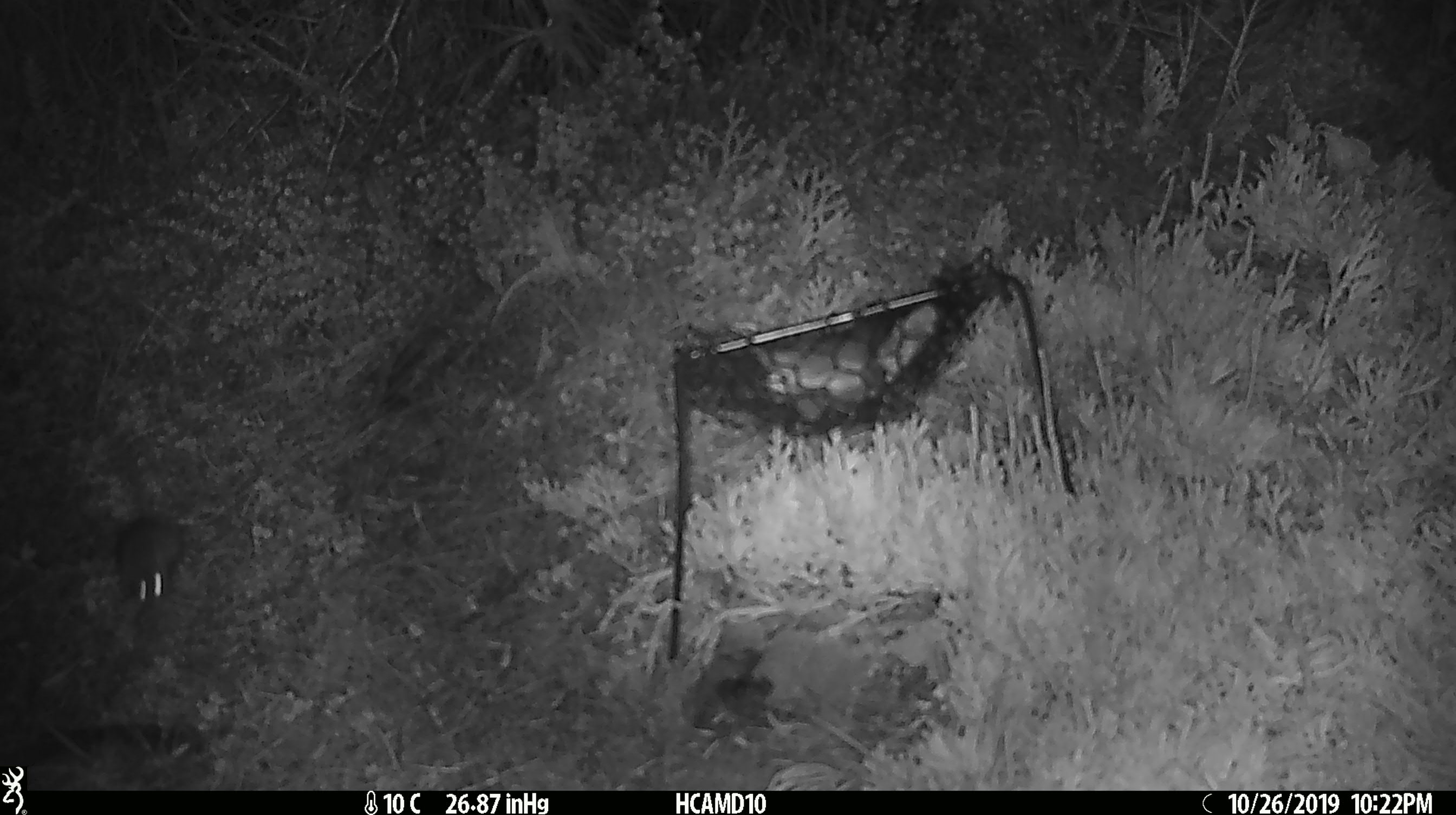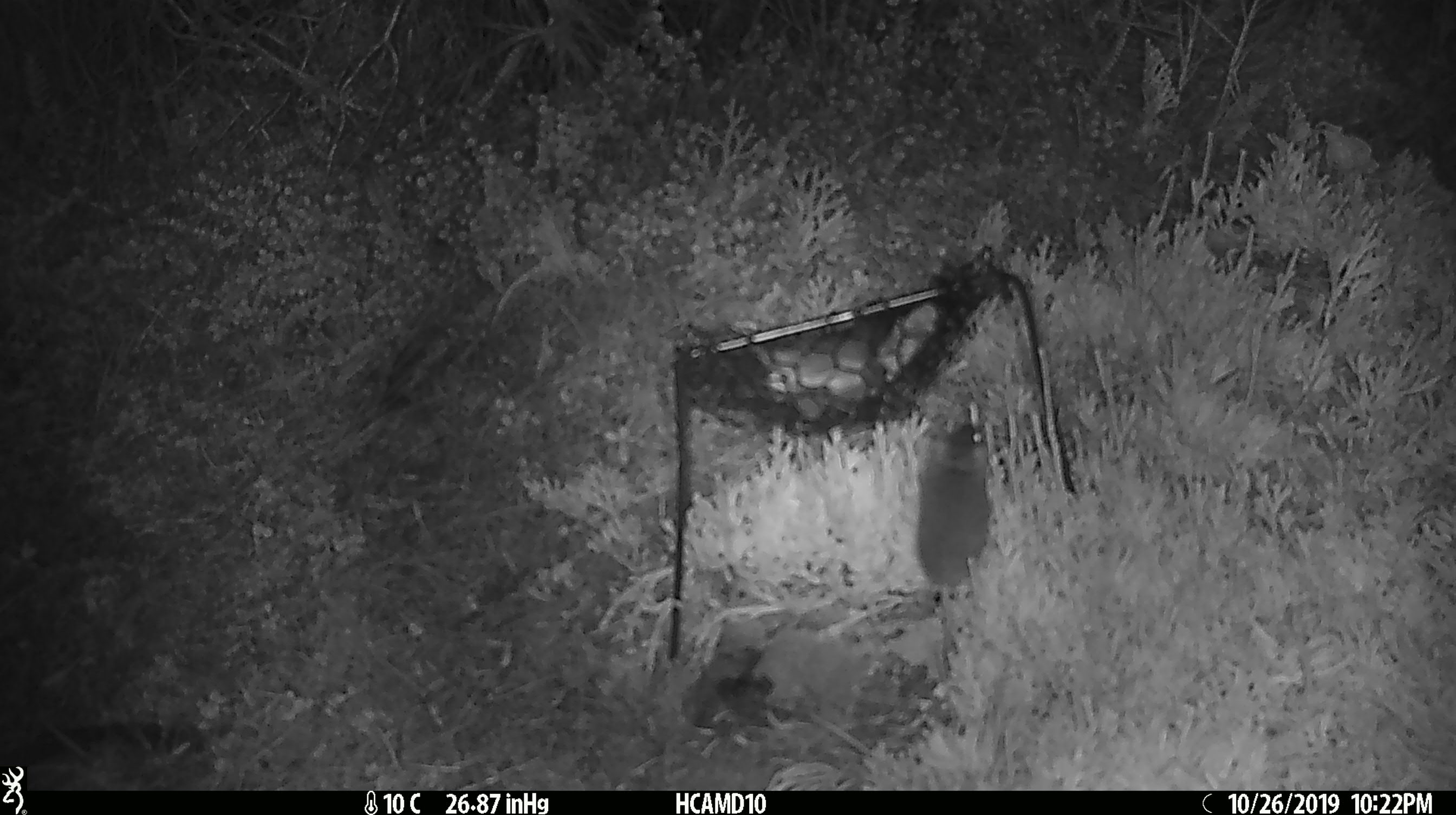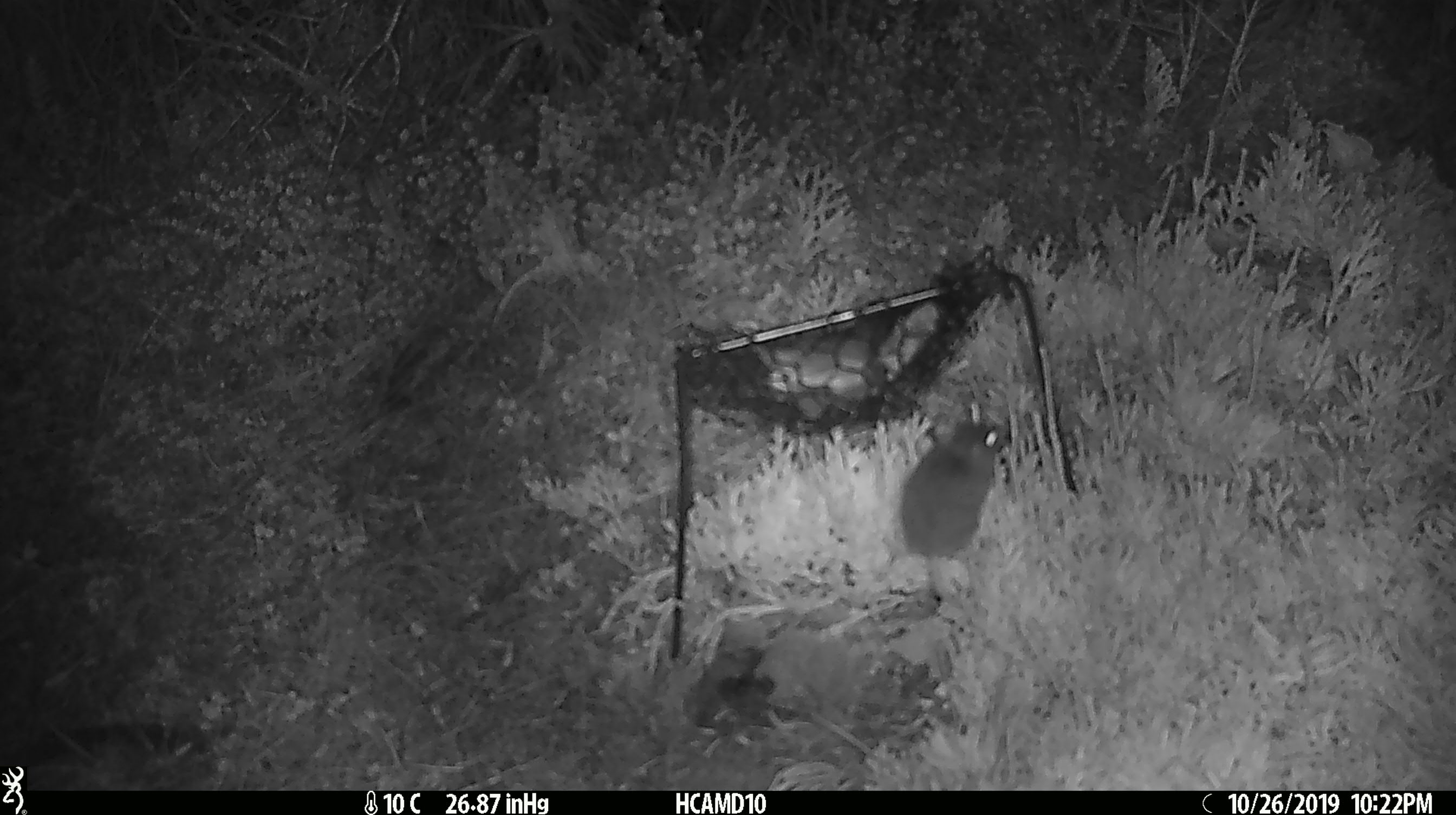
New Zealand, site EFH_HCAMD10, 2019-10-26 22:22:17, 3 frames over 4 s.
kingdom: Animalia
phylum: Chordata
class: Mammalia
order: Rodentia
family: Muridae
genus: Mus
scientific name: Mus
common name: mouse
Mouse (Mus).